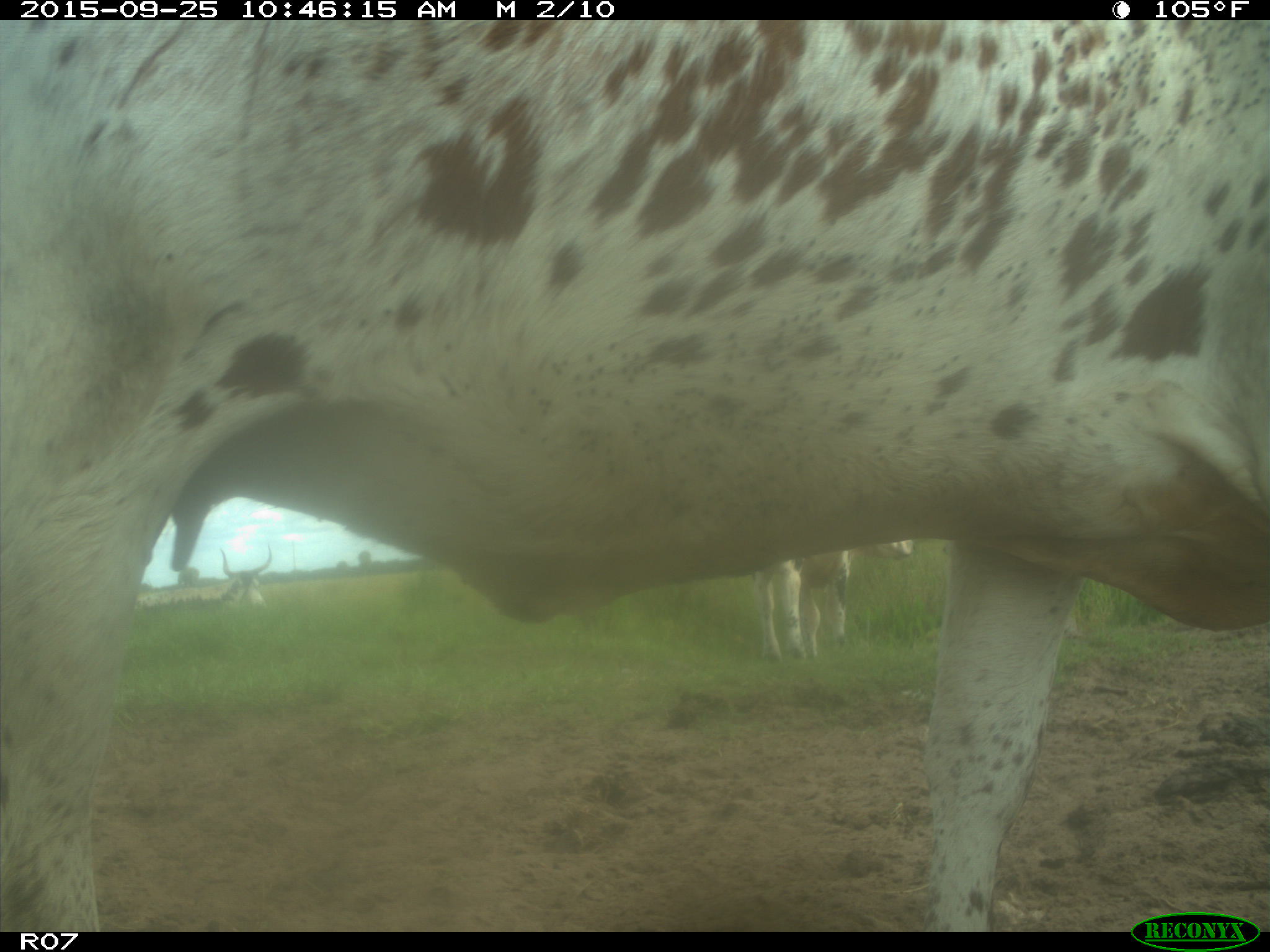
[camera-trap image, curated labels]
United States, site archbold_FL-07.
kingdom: Animalia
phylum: Chordata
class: Mammalia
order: Artiodactyla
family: Bovidae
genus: Bos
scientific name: Bos taurus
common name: domestic cow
Bos taurus (domestic cow).